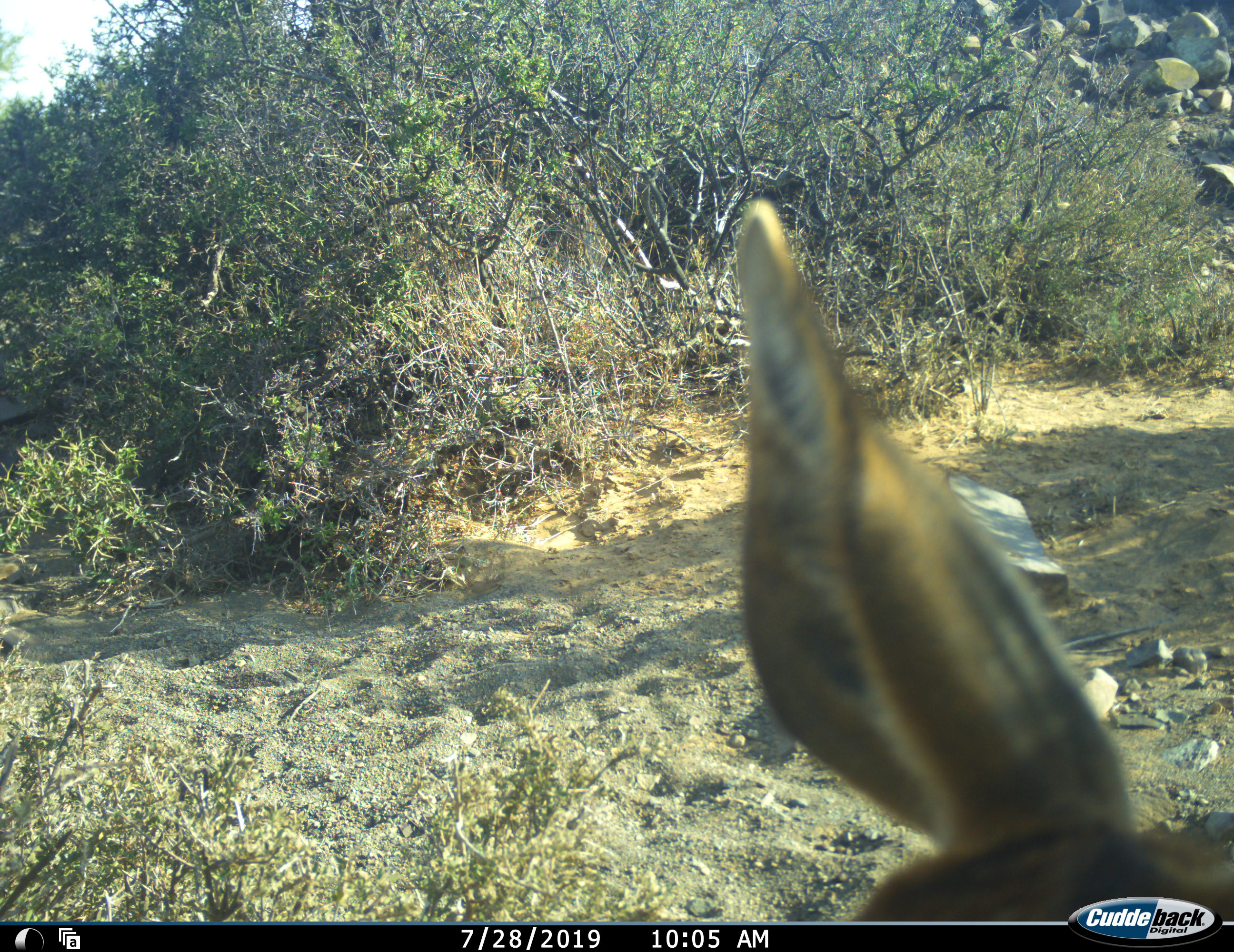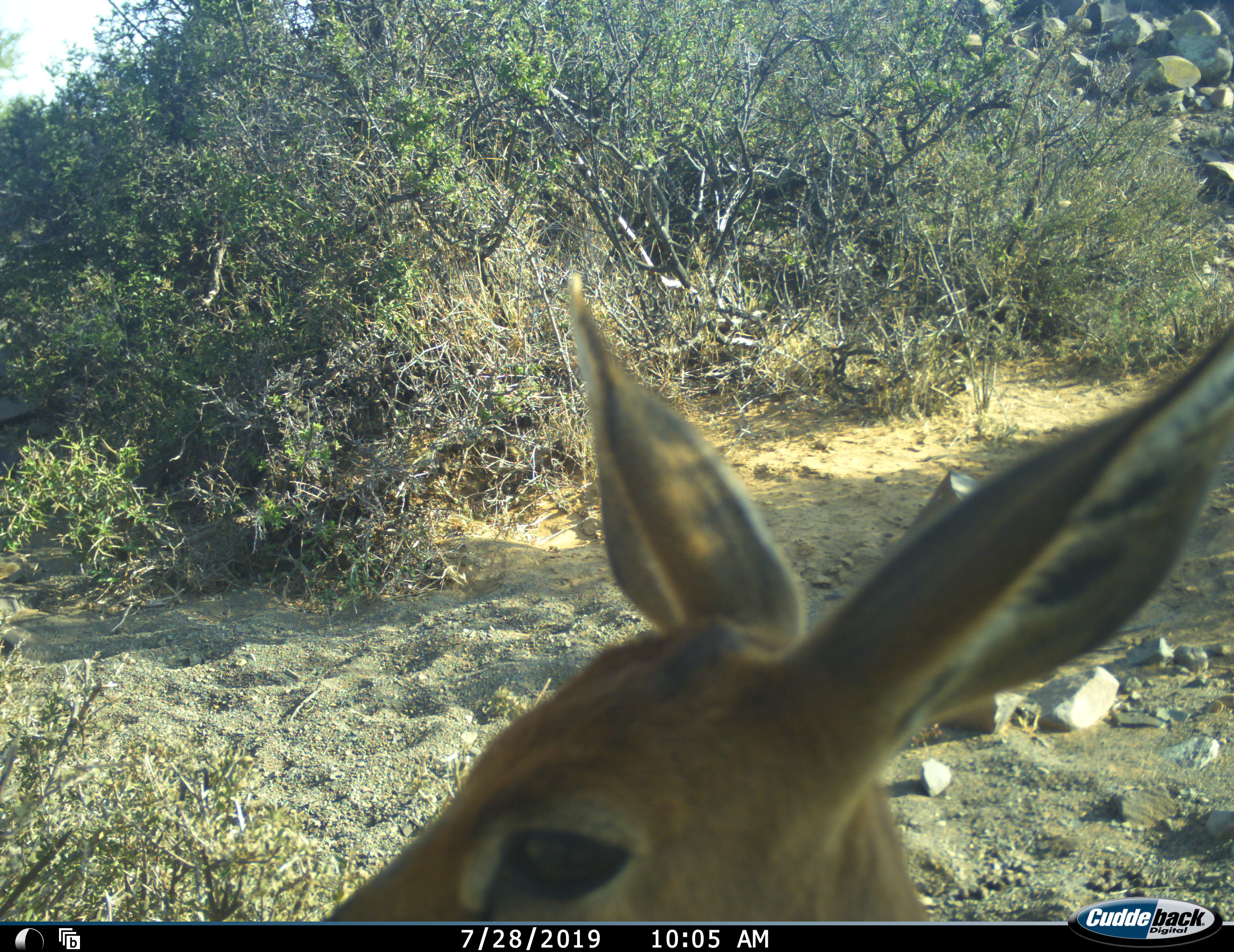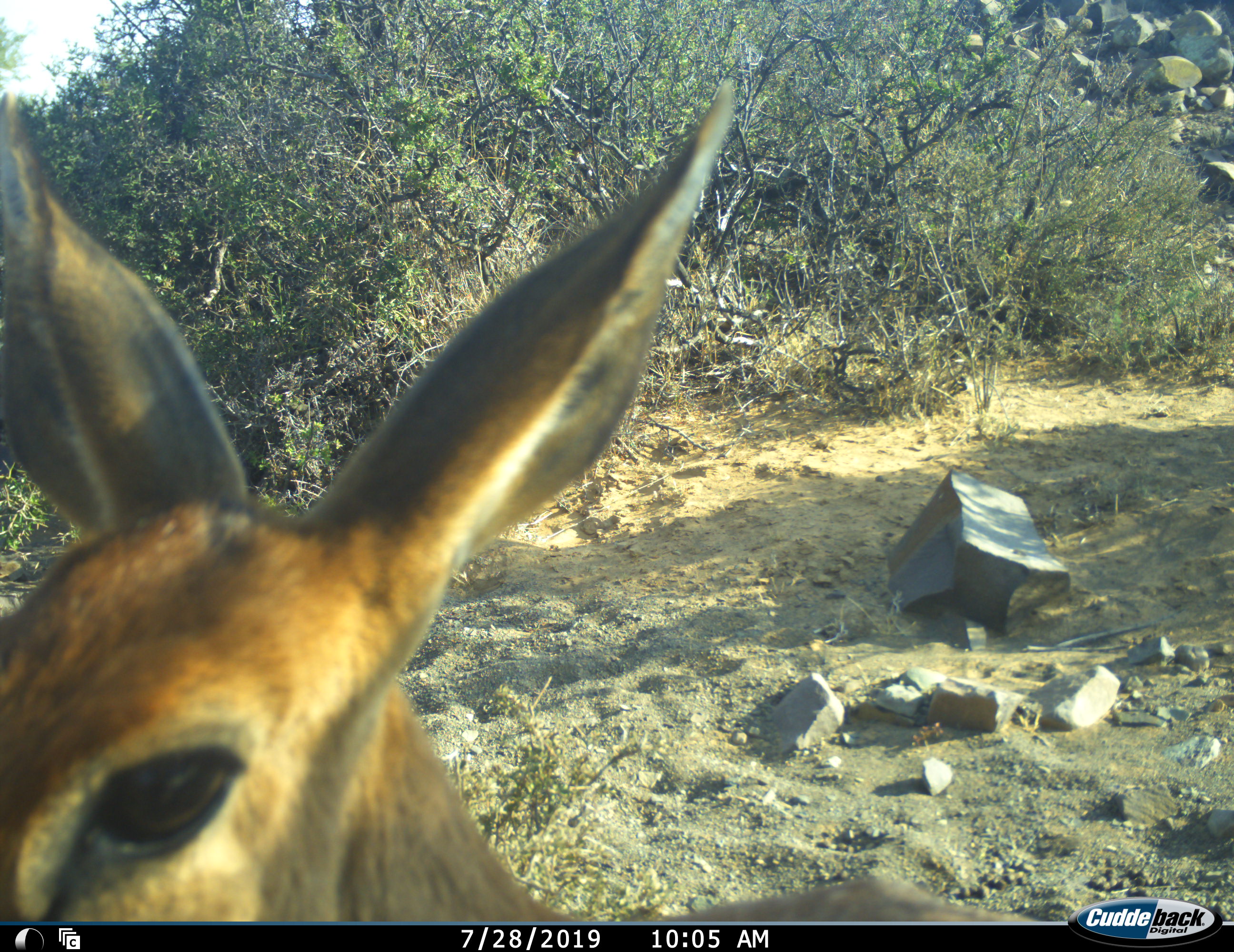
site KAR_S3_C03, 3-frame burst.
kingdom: Animalia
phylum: Chordata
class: Mammalia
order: Artiodactyla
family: Bovidae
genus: Raphicerus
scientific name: Raphicerus campestris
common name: steenbok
Steenbok (Raphicerus campestris), count 1. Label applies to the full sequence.